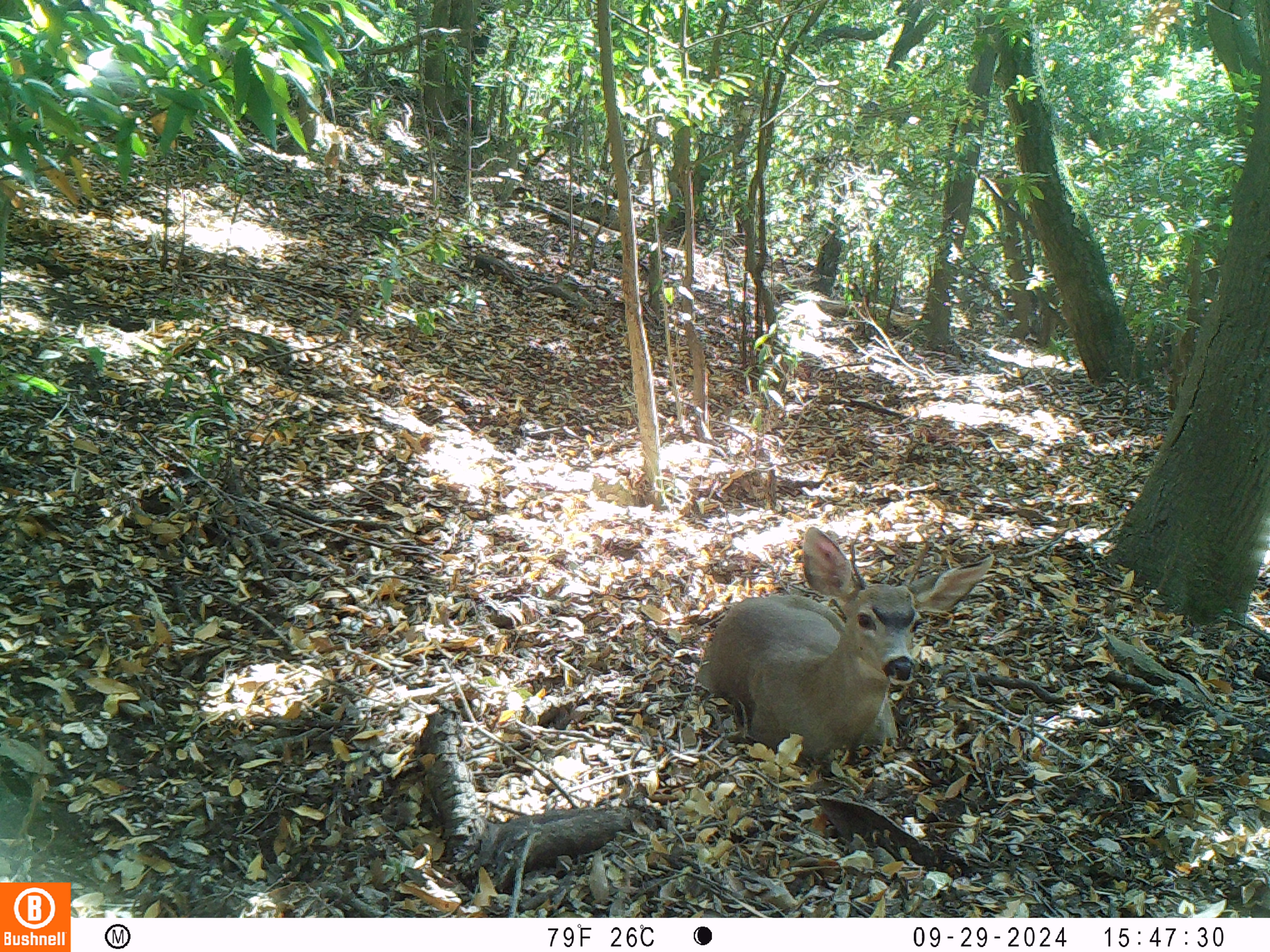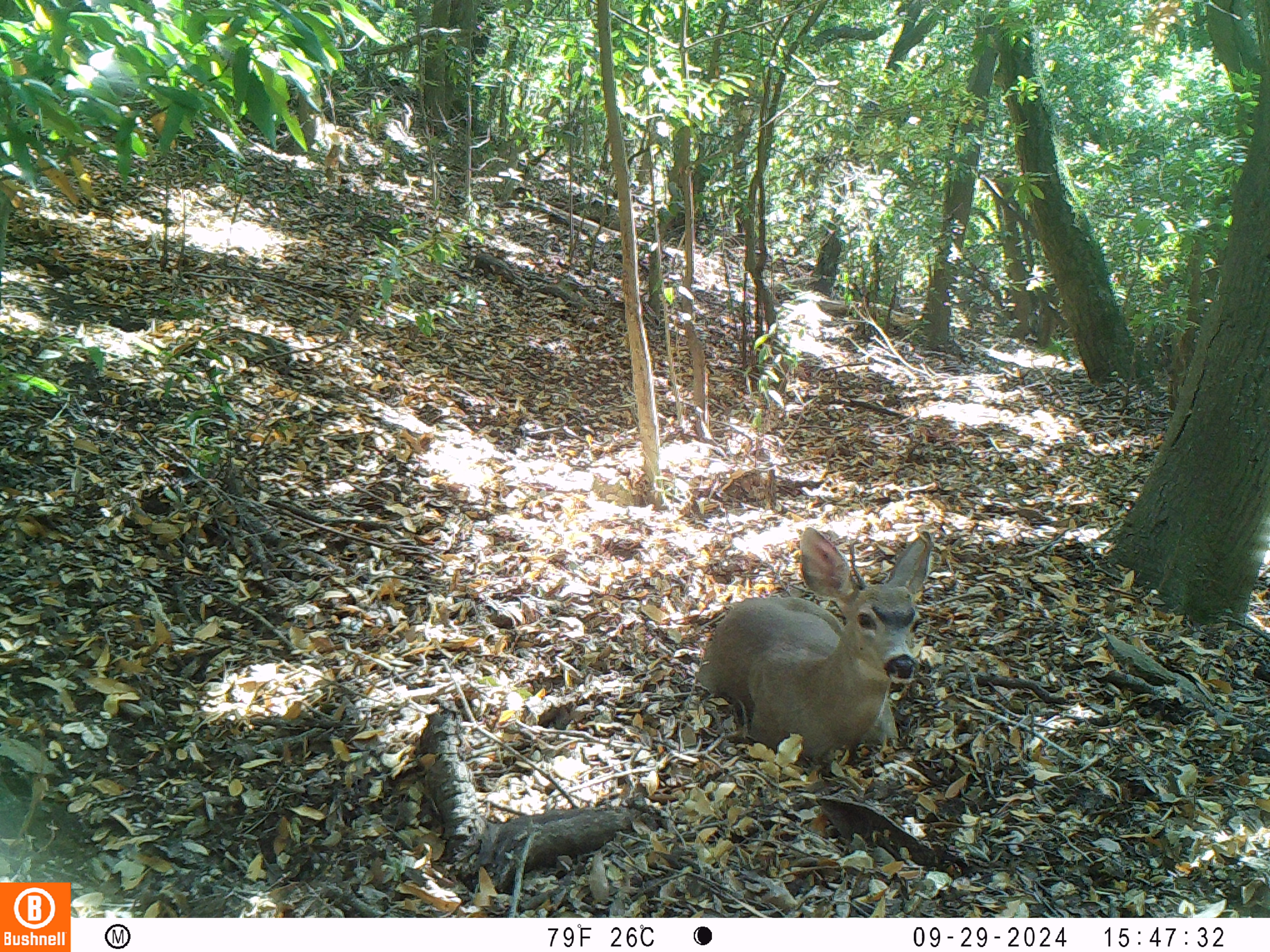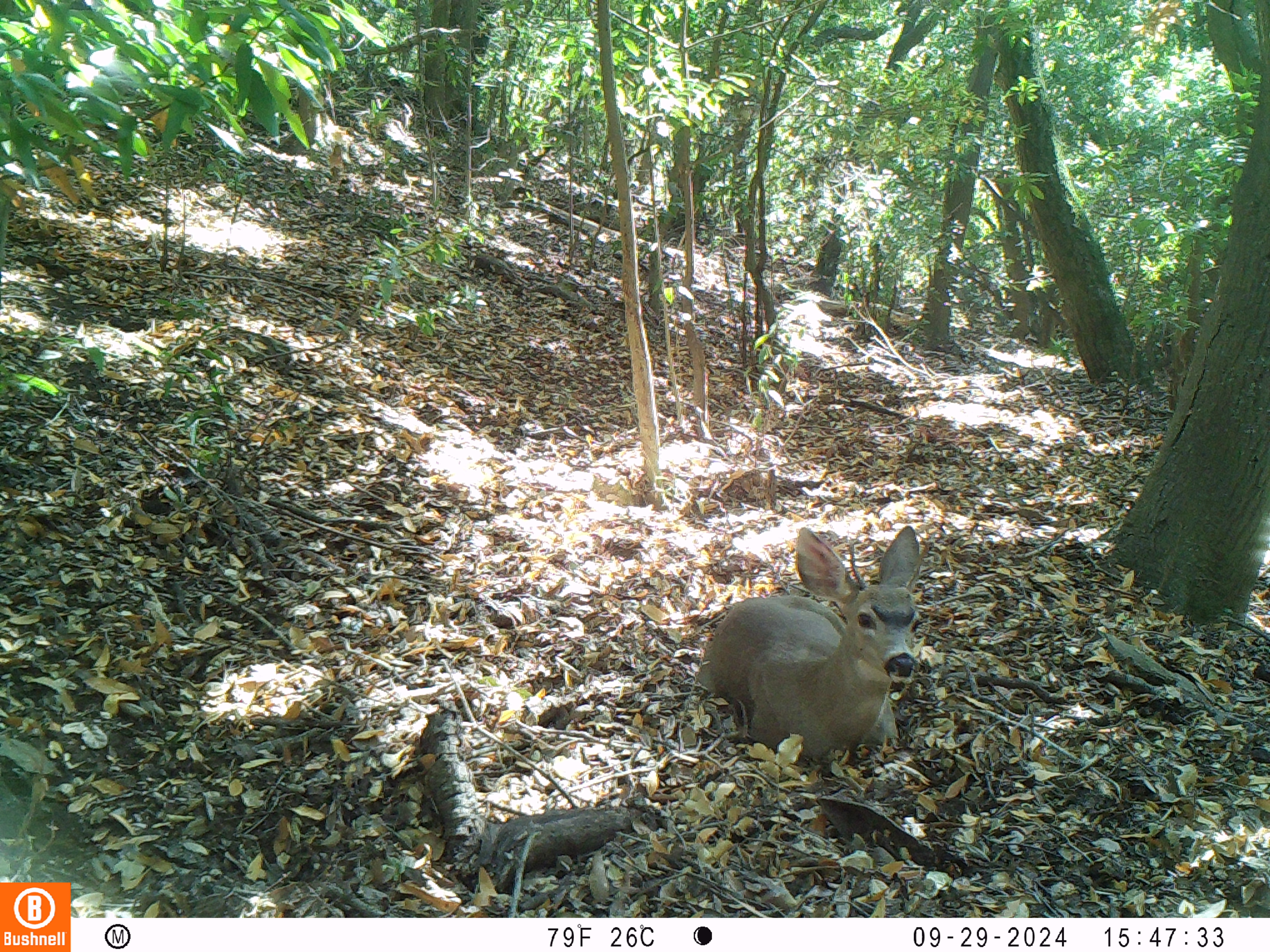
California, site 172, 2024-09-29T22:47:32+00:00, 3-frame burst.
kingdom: Animalia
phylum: Chordata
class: Mammalia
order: Artiodactyla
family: Cervidae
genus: Odocoileus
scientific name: Odocoileus hemionus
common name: mule deer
Mule deer (Odocoileus hemionus).